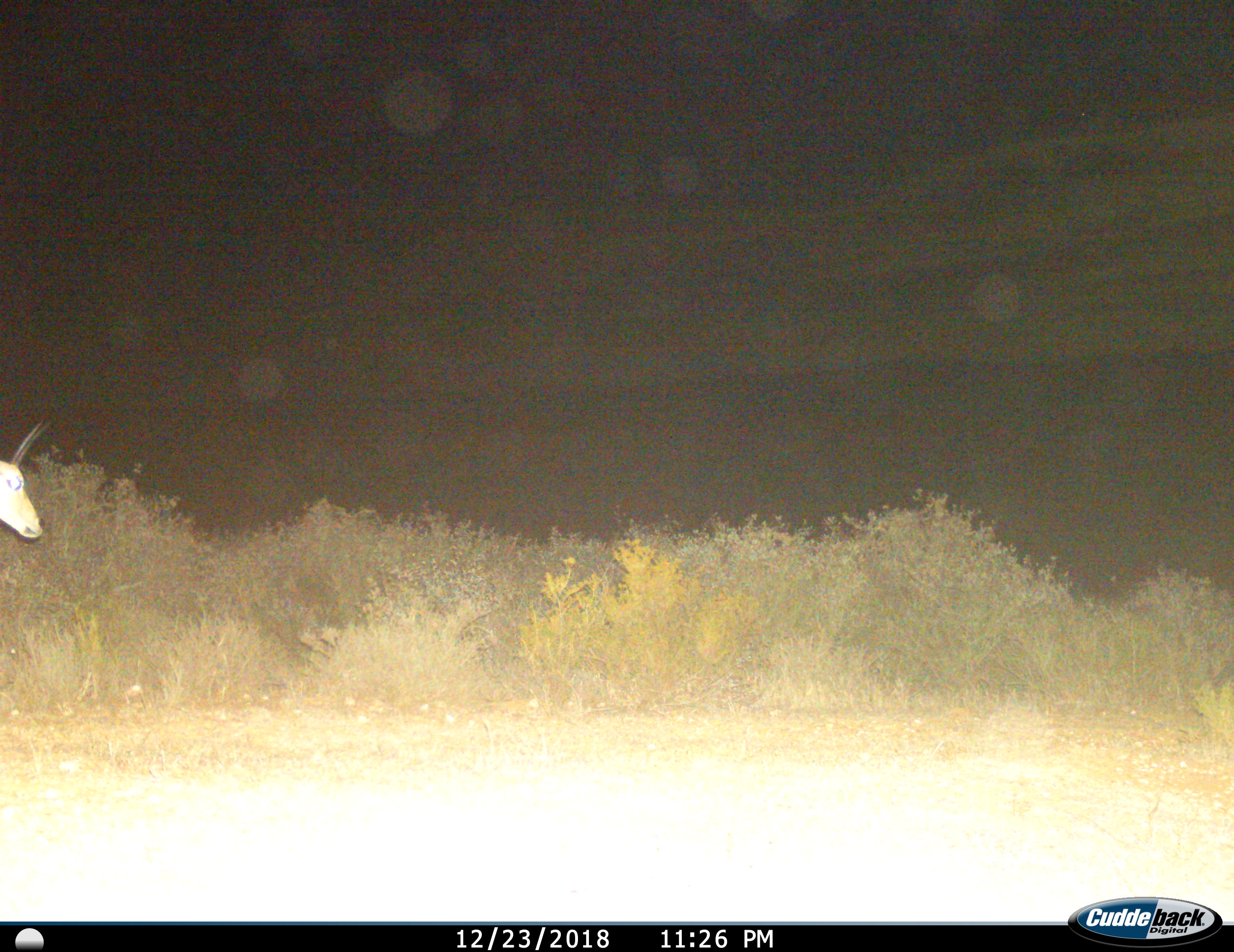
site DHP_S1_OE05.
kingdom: Animalia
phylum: Chordata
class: Mammalia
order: Artiodactyla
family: Bovidae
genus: Sylvicapra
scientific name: Sylvicapra grimmia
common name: common duiker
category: duikercommongrey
Duikercommongrey (common duiker) (Sylvicapra grimmia), count 1. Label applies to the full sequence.